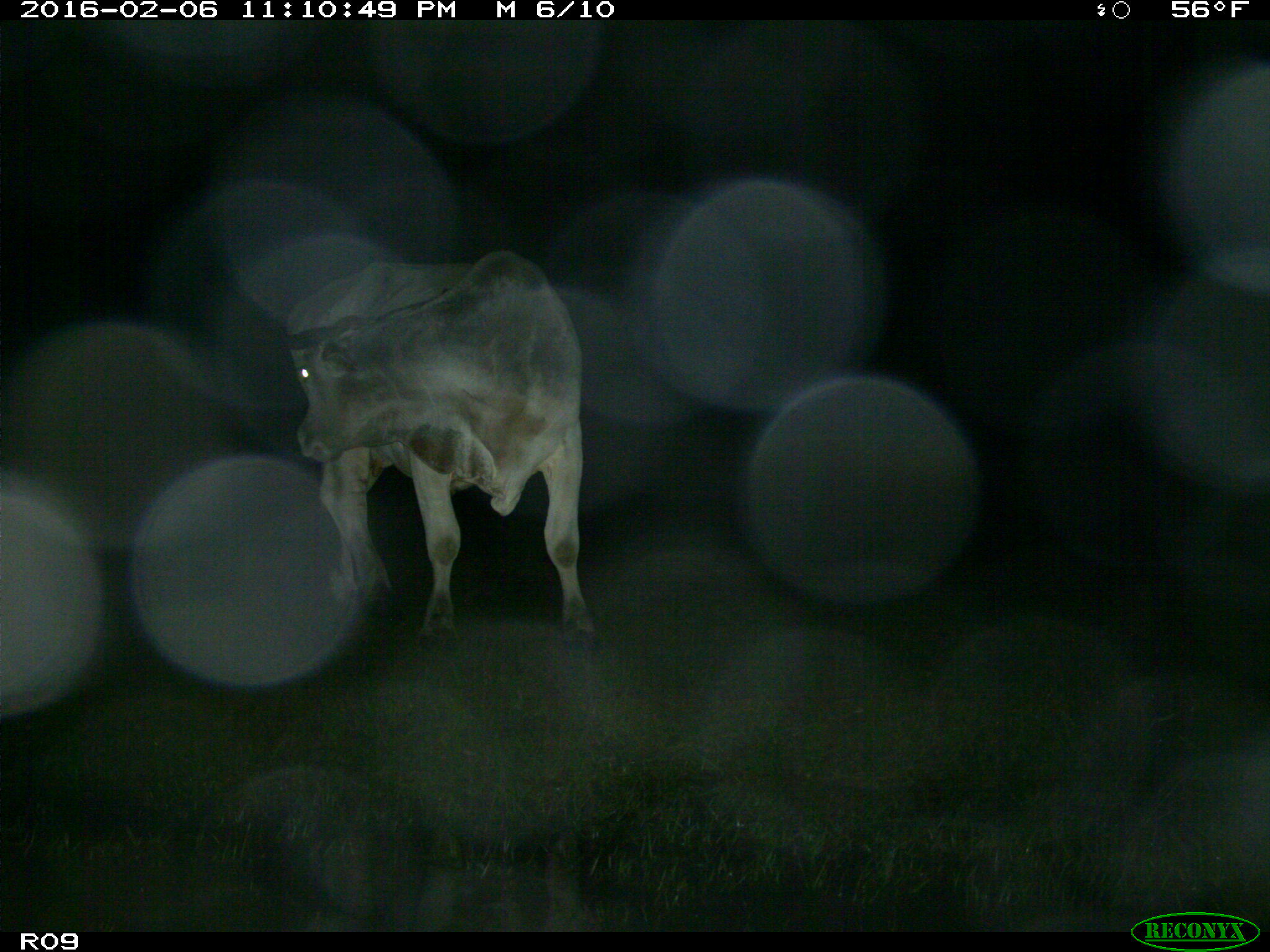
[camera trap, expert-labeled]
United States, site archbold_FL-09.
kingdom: Animalia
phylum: Chordata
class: Mammalia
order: Artiodactyla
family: Bovidae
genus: Bos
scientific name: Bos taurus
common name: domestic cow